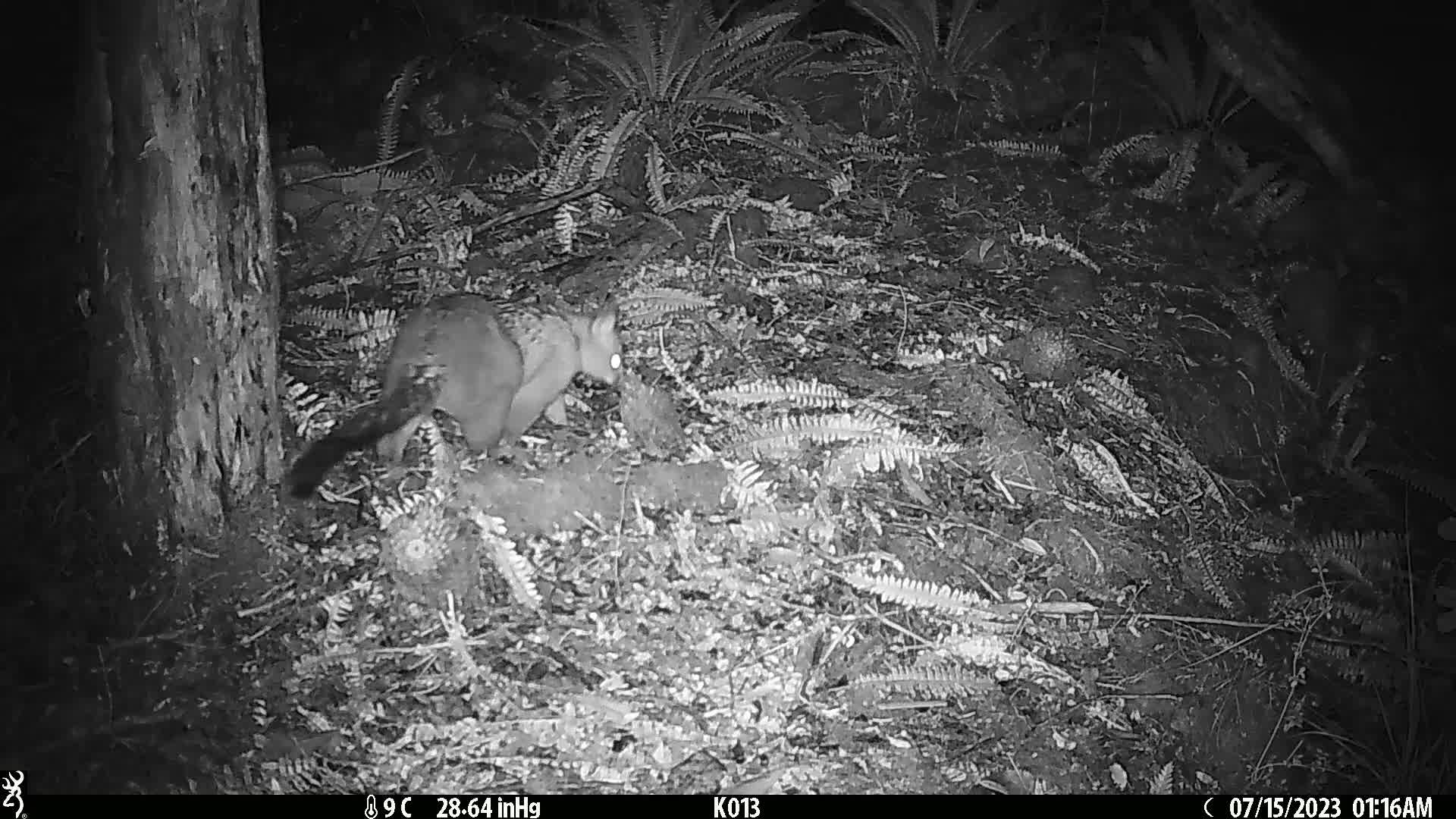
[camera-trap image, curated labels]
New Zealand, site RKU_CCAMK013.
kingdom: Animalia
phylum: Chordata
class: Mammalia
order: Diprotodontia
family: Phalangeridae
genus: Trichosurus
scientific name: Trichosurus vulpecula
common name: common brushtail possum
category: possum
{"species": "possum (common brushtail possum) (Trichosurus vulpecula)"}